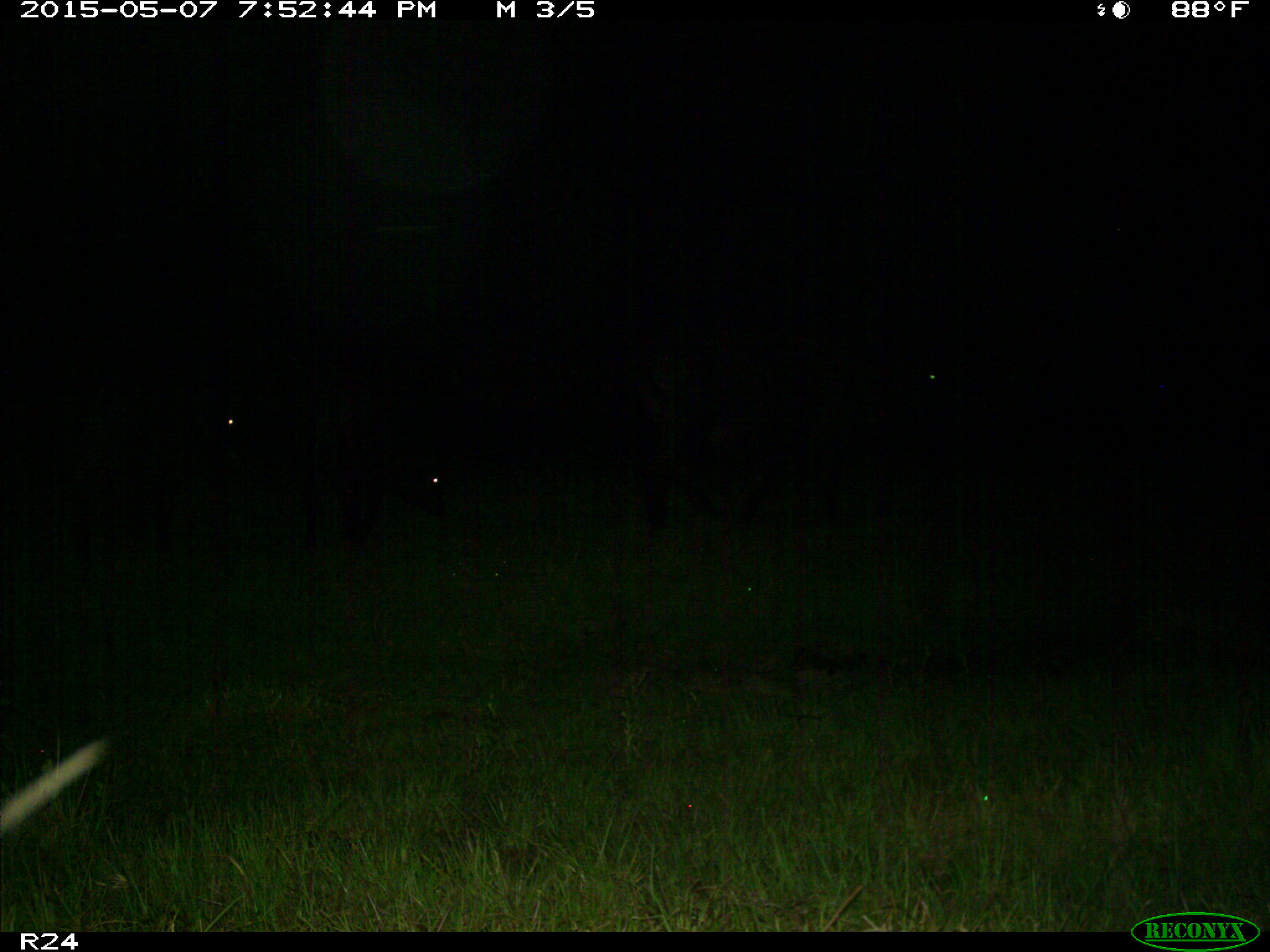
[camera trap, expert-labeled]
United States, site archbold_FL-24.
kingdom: Animalia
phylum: Chordata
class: Mammalia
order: Artiodactyla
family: Bovidae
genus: Bos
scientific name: Bos taurus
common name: domestic cow